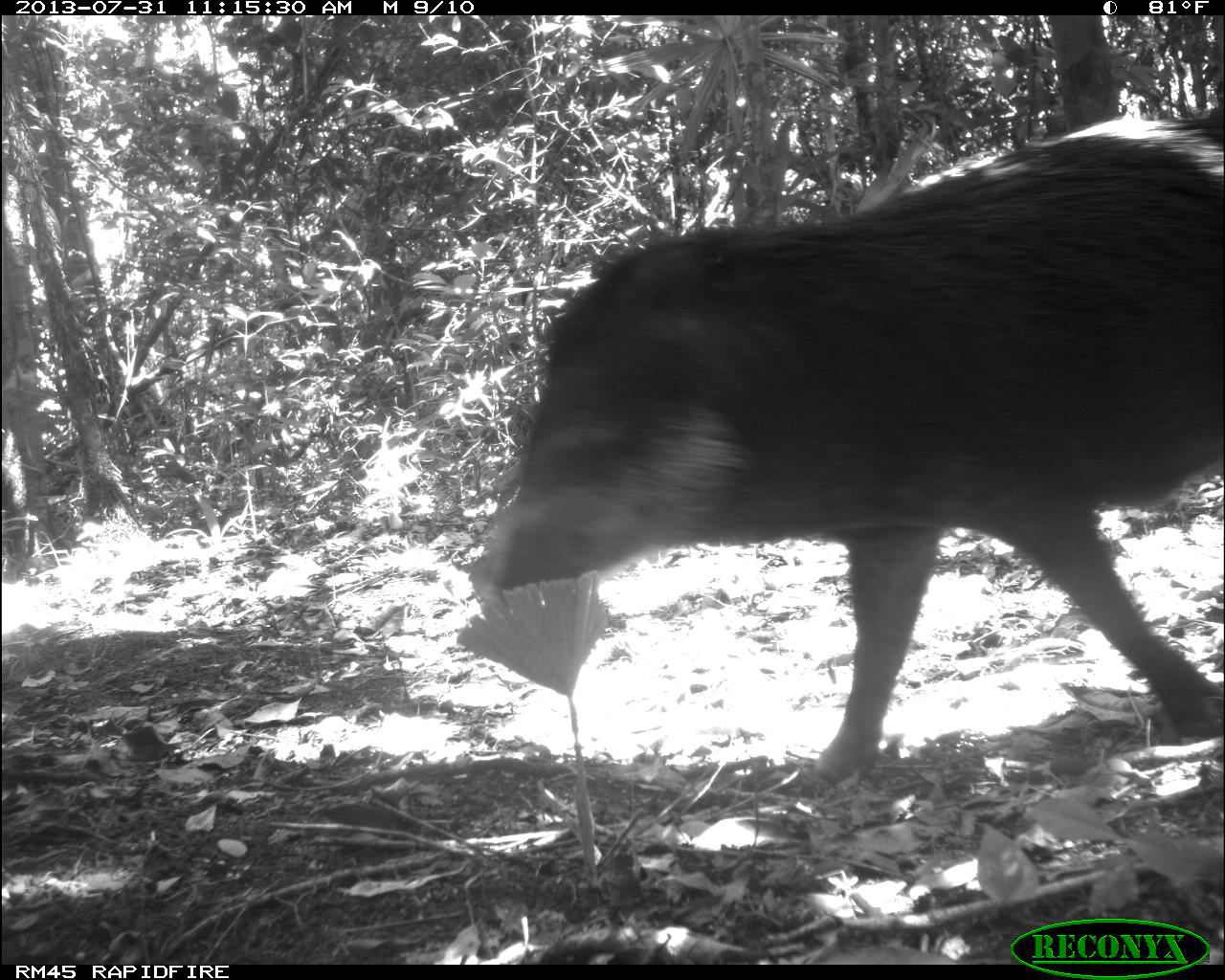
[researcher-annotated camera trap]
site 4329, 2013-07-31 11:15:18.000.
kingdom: Animalia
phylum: Chordata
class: Mammalia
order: Artiodactyla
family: Tayassuidae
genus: Tayassu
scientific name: Tayassu pecari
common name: white-lipped peccary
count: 10